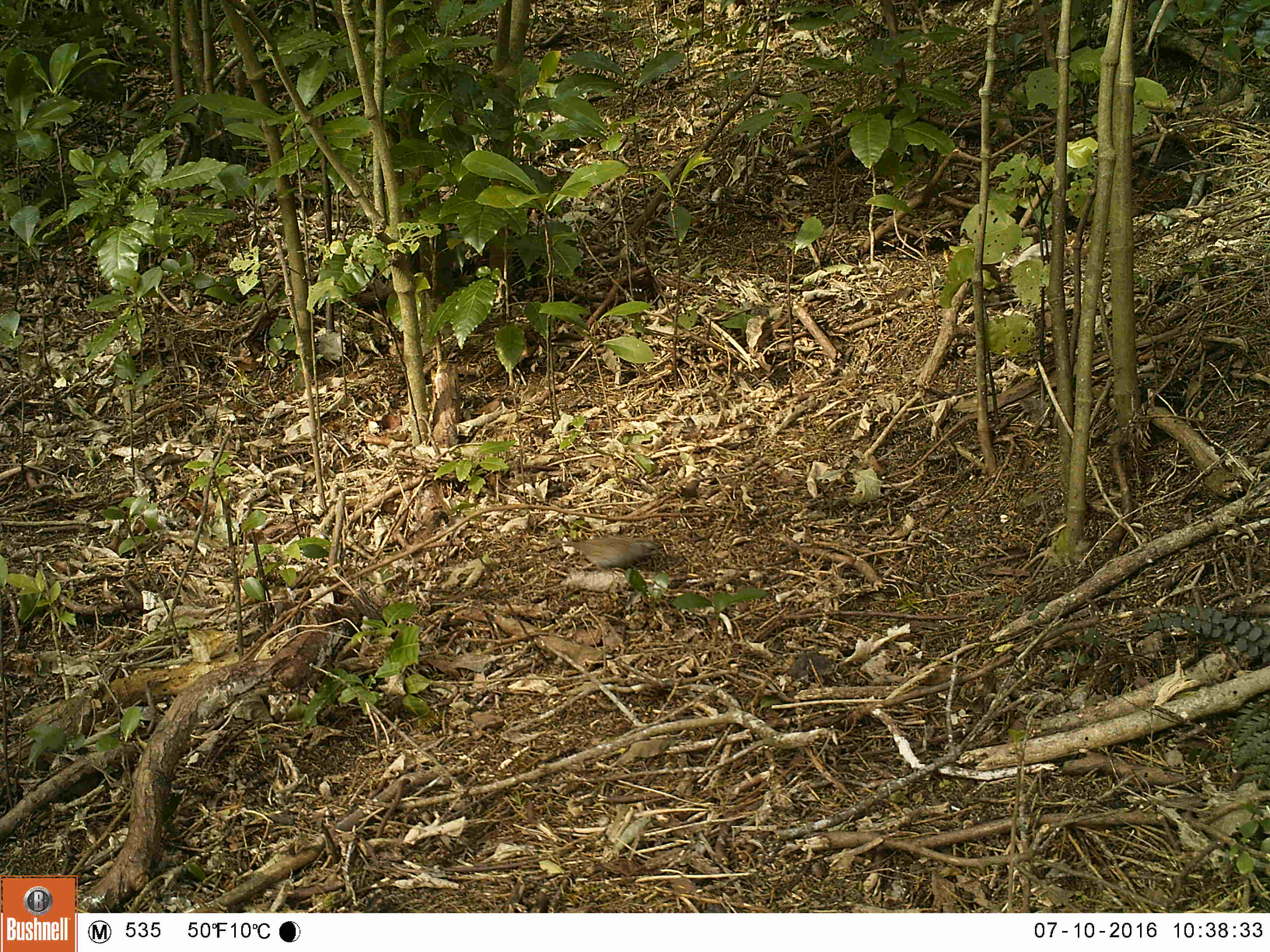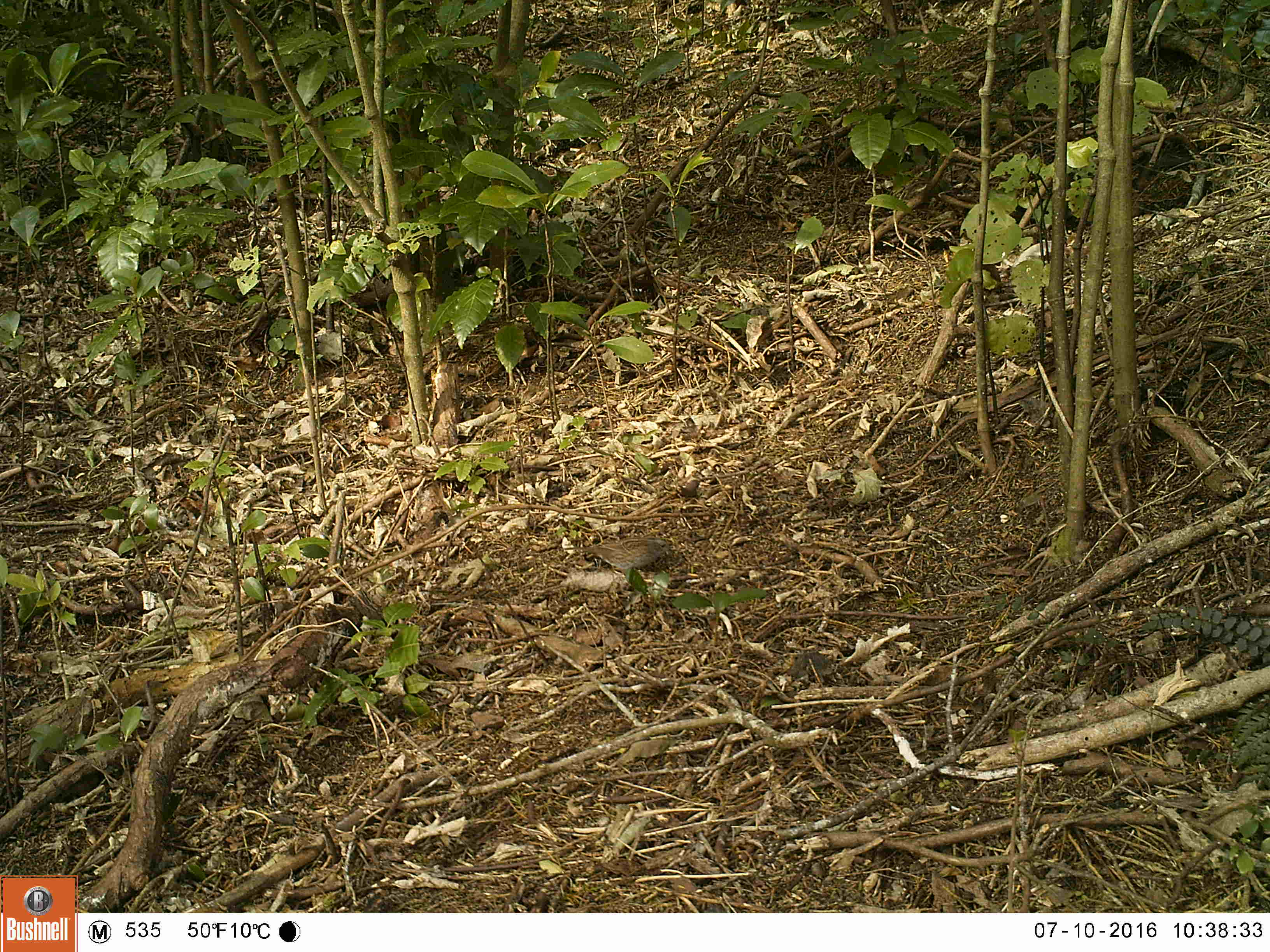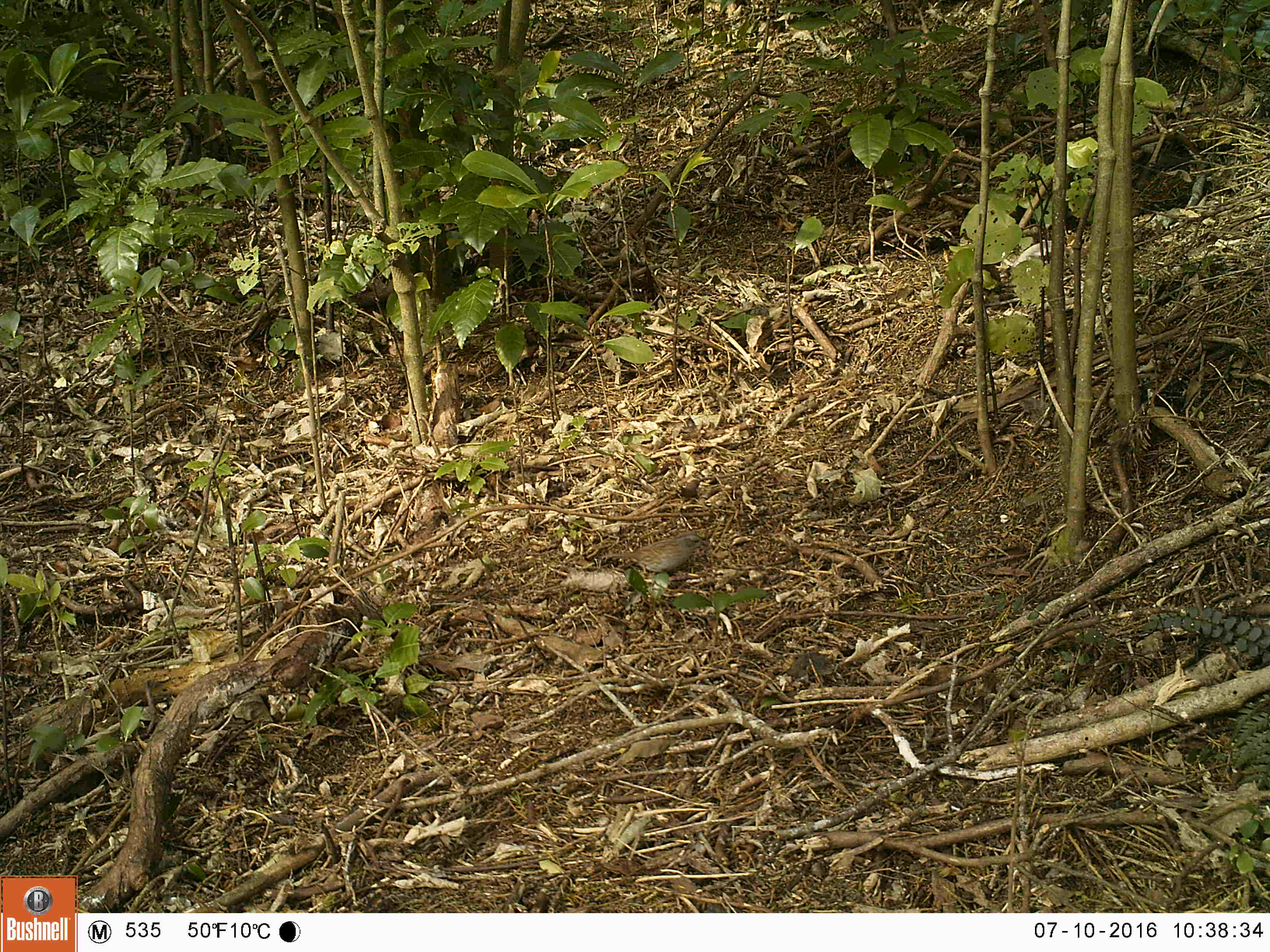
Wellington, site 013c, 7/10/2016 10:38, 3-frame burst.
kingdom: Animalia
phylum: Chordata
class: Aves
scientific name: Aves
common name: bird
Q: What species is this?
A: Bird (Aves).